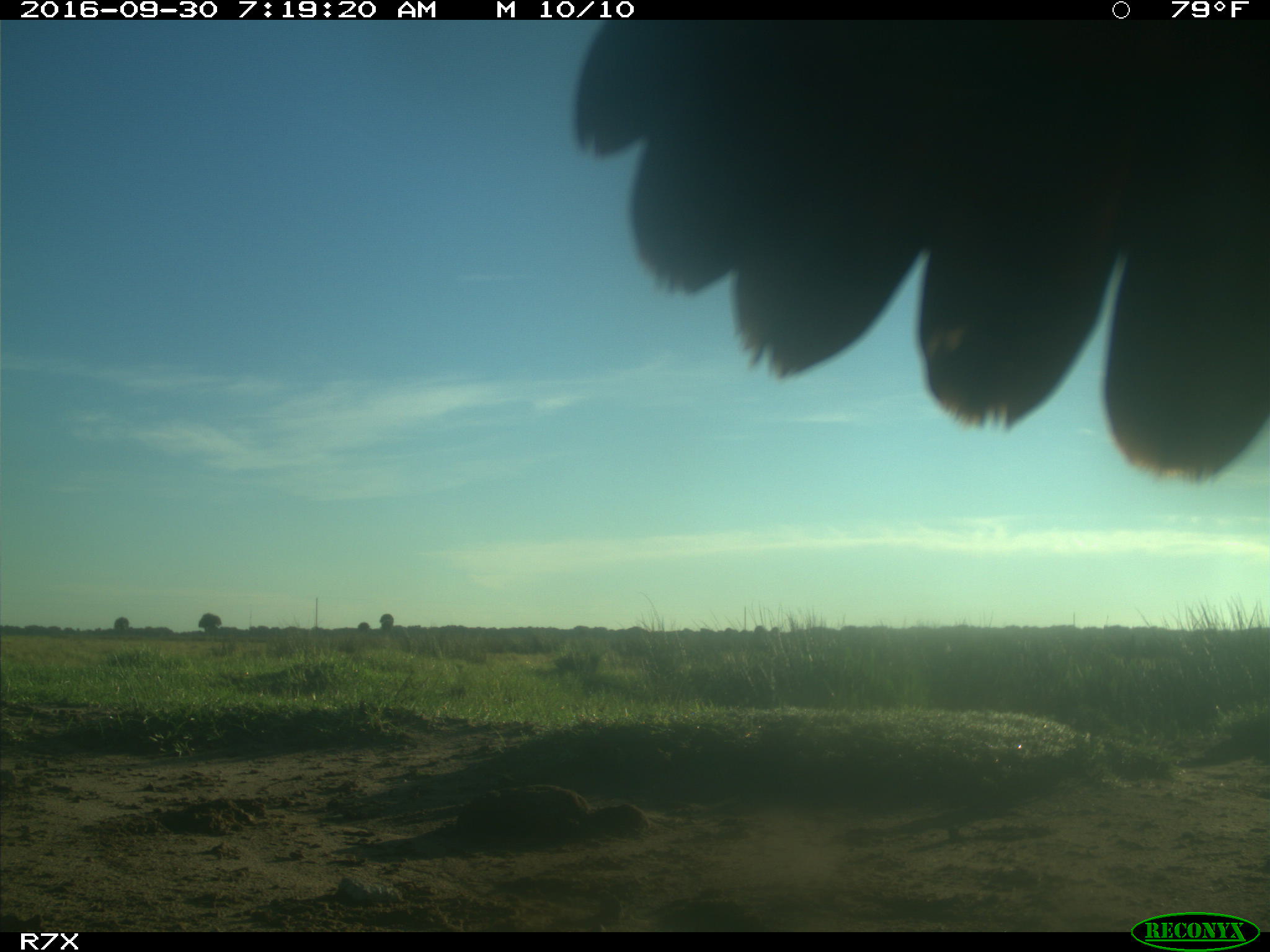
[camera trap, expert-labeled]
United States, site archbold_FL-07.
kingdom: Animalia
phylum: Chordata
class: Aves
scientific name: Aves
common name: birds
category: unidentified bird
Unidentified bird (birds) (Aves).